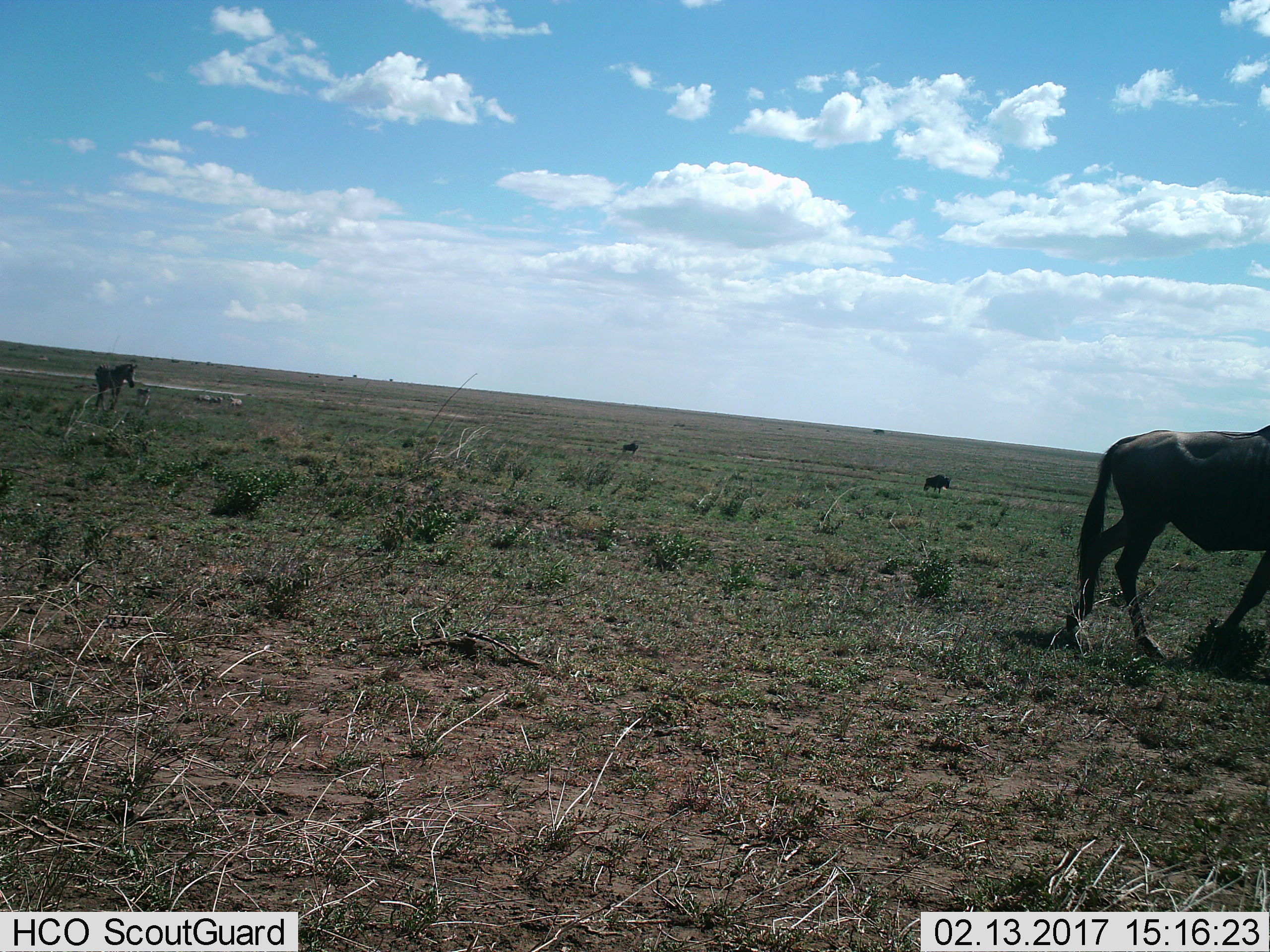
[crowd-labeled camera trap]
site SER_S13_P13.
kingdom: Animalia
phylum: Chordata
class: Mammalia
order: Artiodactyla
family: Bovidae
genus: Connochaetes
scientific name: Connochaetes taurinus taurinus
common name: blue wildebeest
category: wildebeestblue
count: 3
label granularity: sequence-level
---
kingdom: Animalia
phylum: Chordata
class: Mammalia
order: Perissodactyla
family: Equidae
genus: Equus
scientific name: Equus quagga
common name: plains zebra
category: zebraplains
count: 1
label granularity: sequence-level